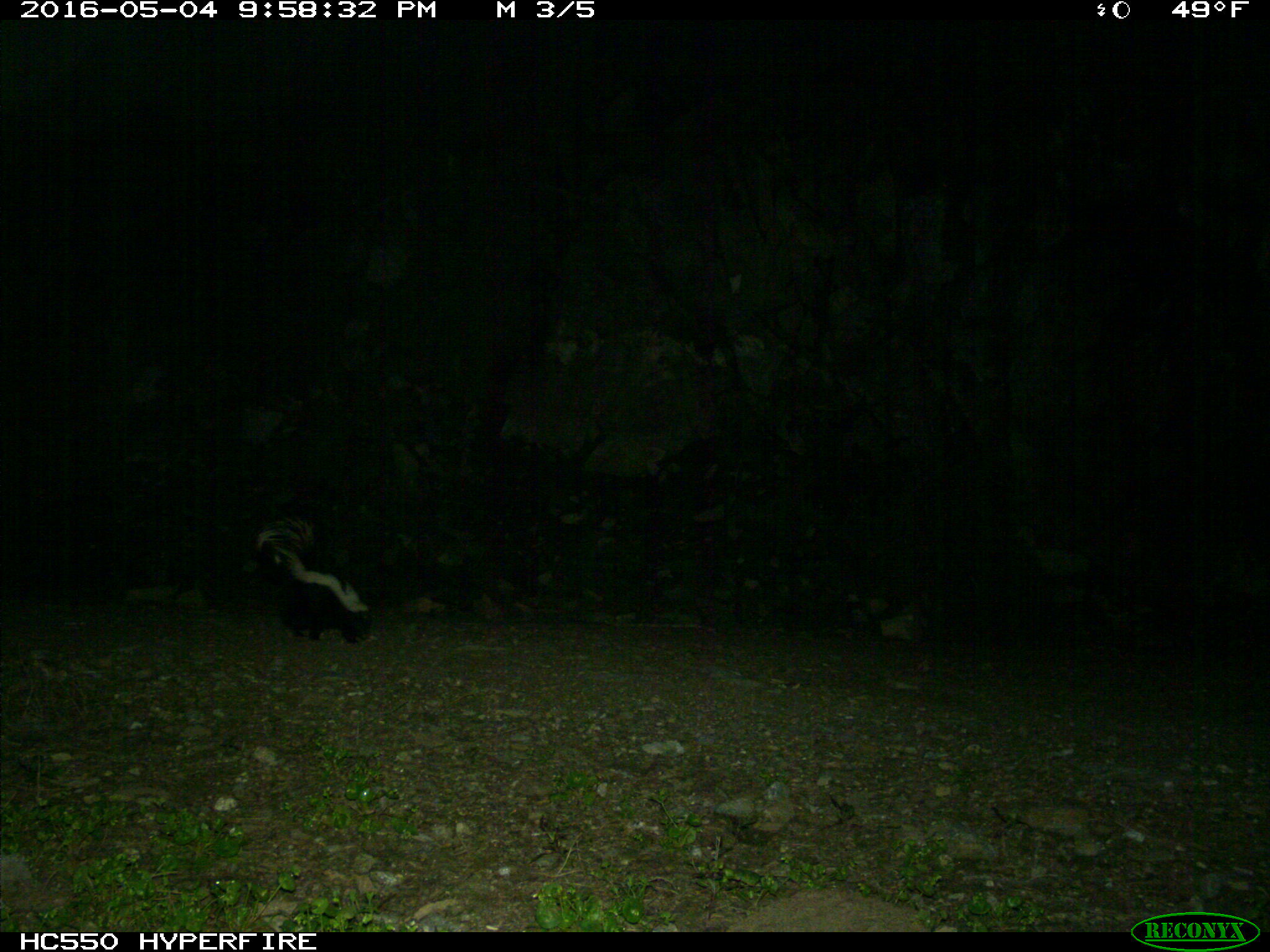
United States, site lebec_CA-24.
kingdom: Animalia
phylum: Chordata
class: Mammalia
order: Carnivora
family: Mephitidae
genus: Mephitis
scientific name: Mephitis mephitis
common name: striped skunk